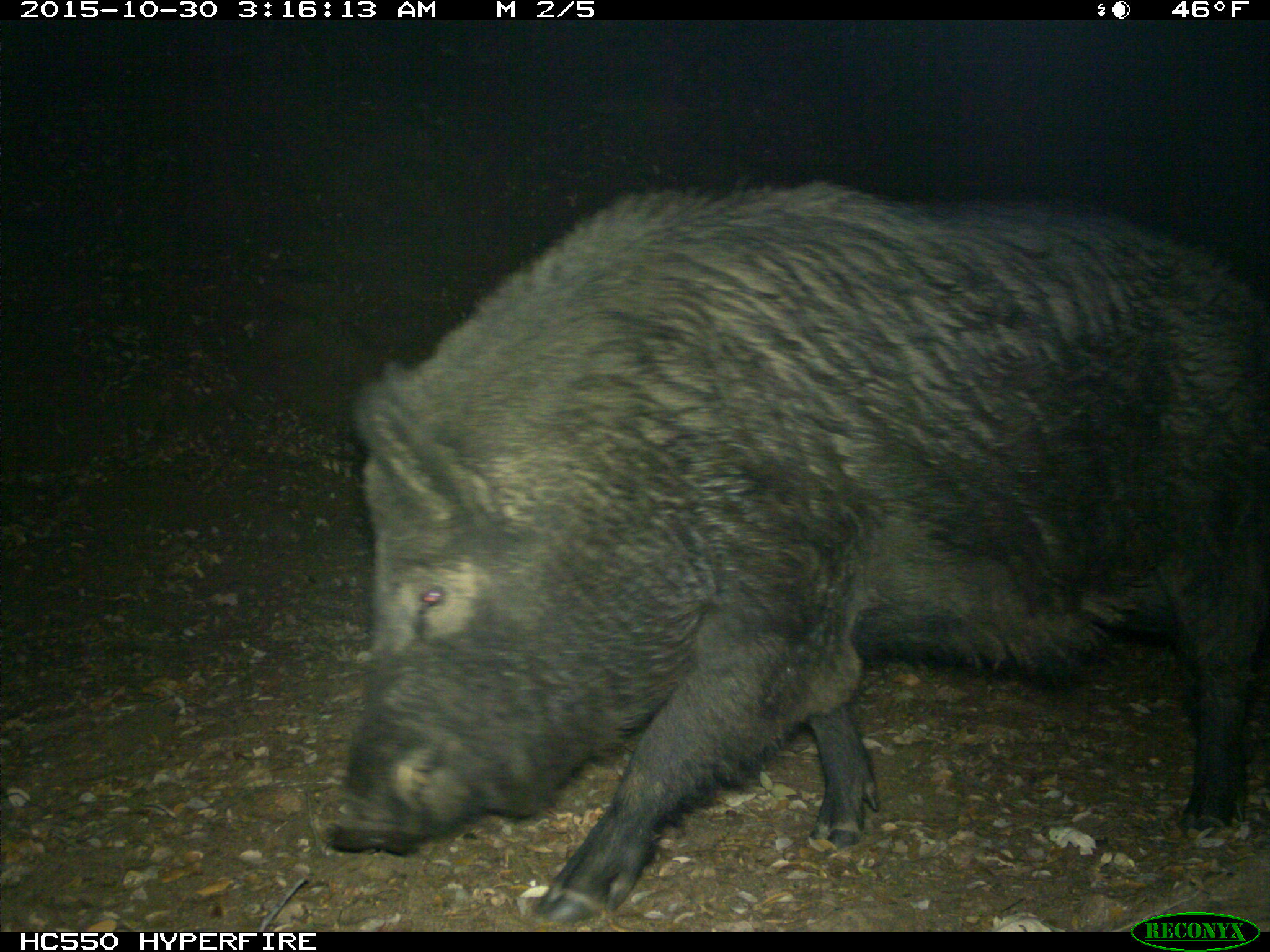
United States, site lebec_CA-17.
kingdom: Animalia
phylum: Chordata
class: Mammalia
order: Artiodactyla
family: Suidae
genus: Sus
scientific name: Sus scrofa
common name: wild boar